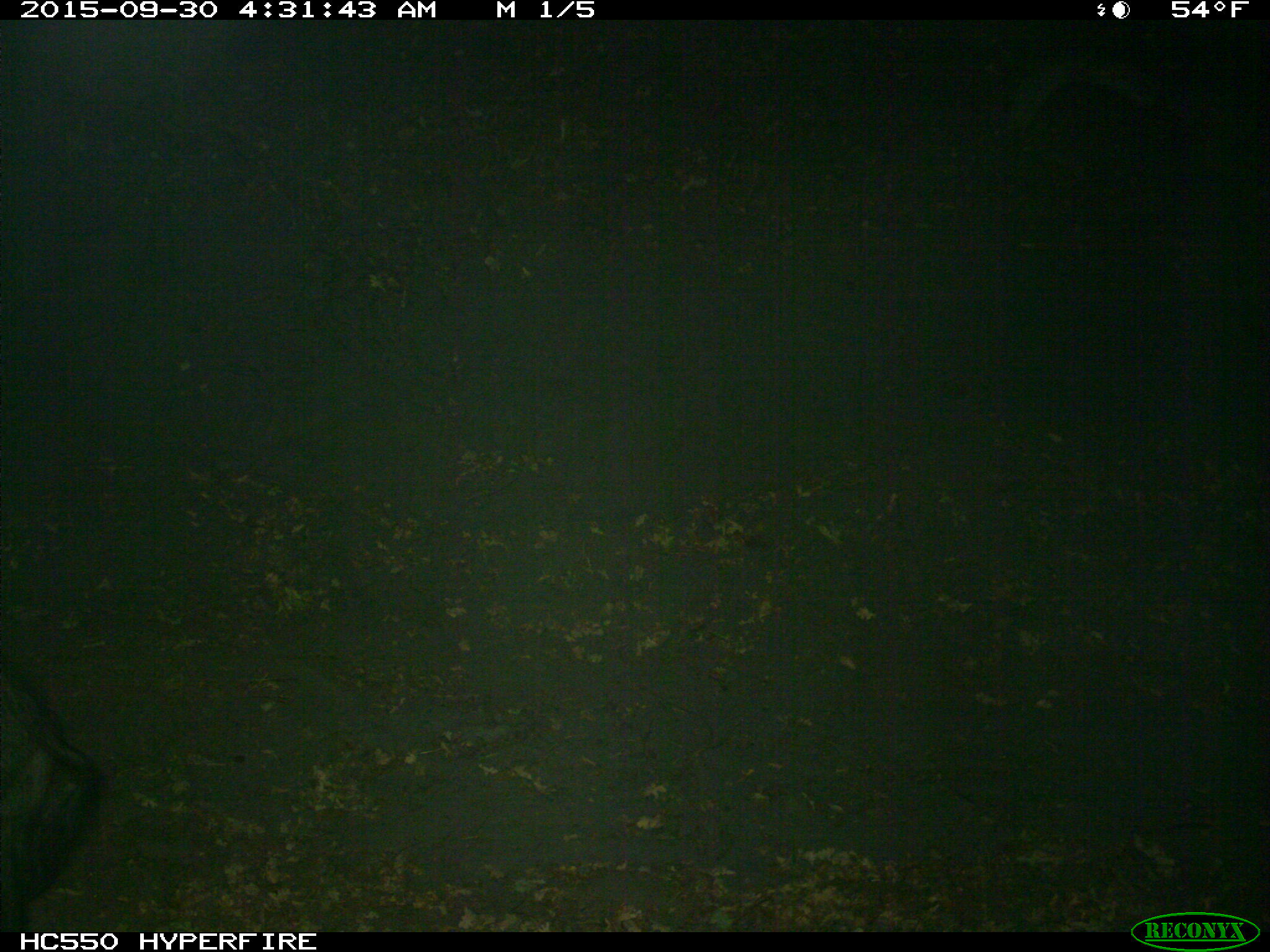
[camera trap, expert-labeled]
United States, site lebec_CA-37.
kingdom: Animalia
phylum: Chordata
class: Mammalia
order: Artiodactyla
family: Suidae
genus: Sus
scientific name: Sus scrofa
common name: wild boar